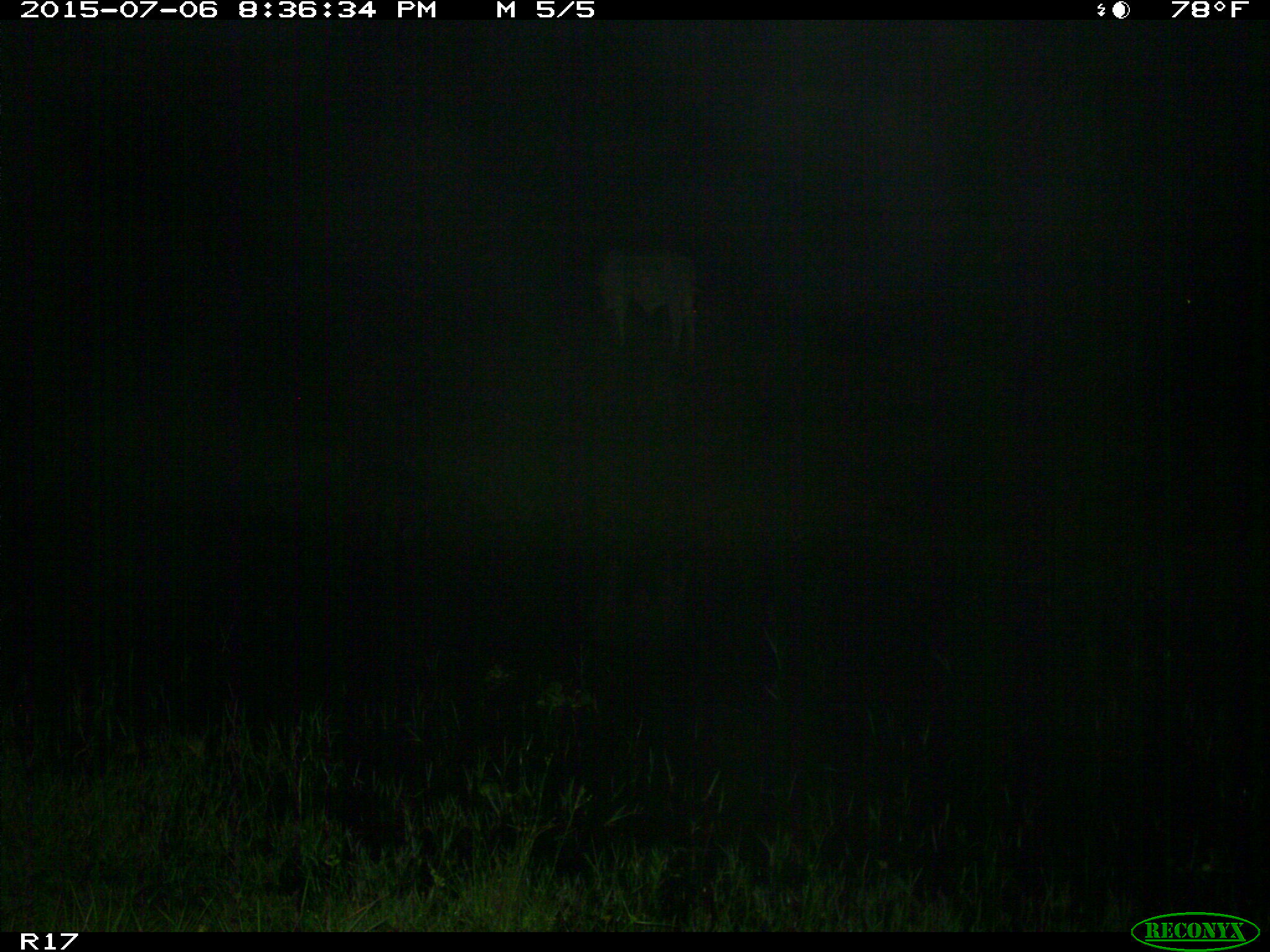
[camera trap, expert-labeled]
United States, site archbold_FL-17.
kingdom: Animalia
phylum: Chordata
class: Mammalia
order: Artiodactyla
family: Bovidae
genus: Bos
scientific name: Bos taurus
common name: domestic cow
Bos taurus (domestic cow).